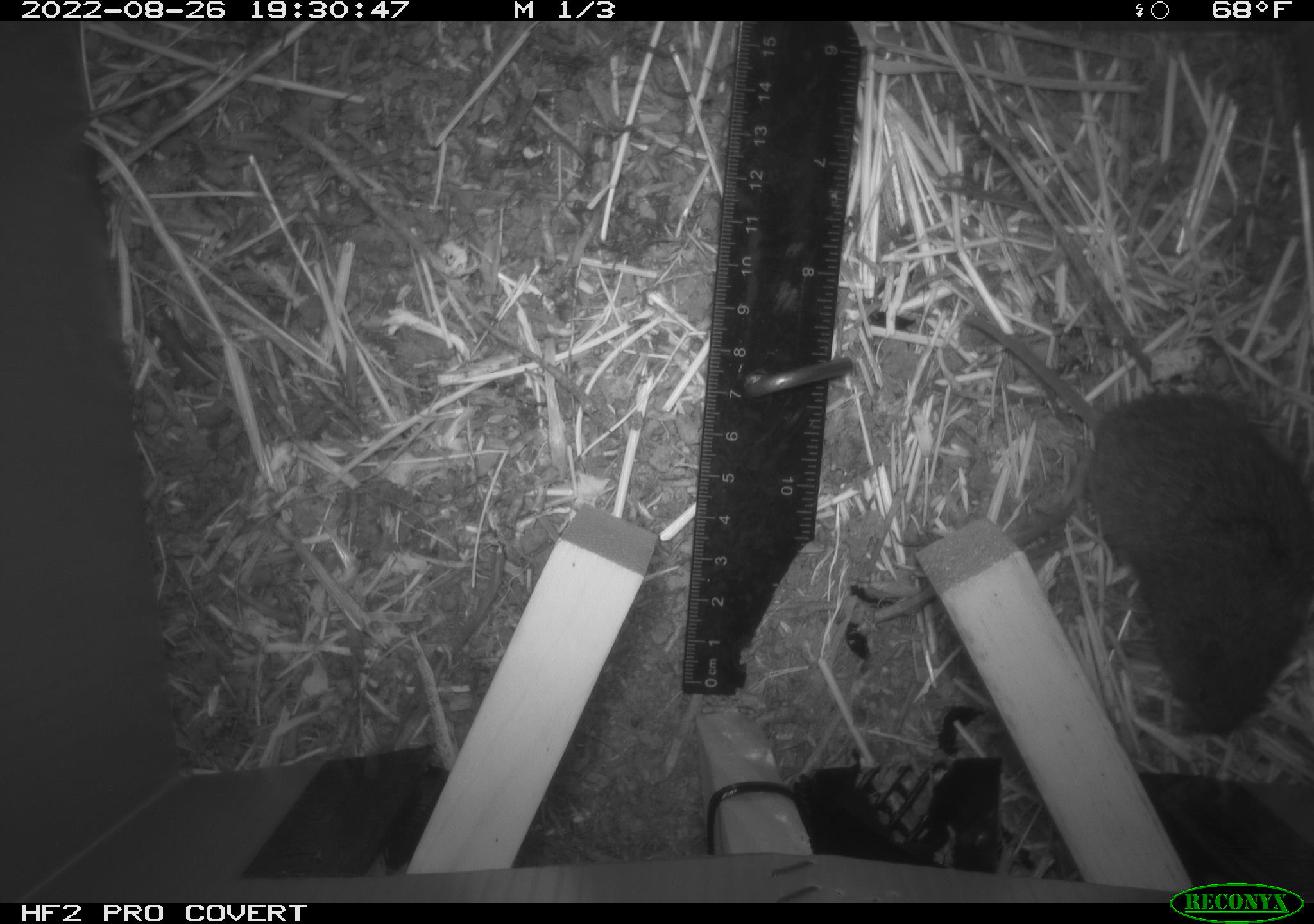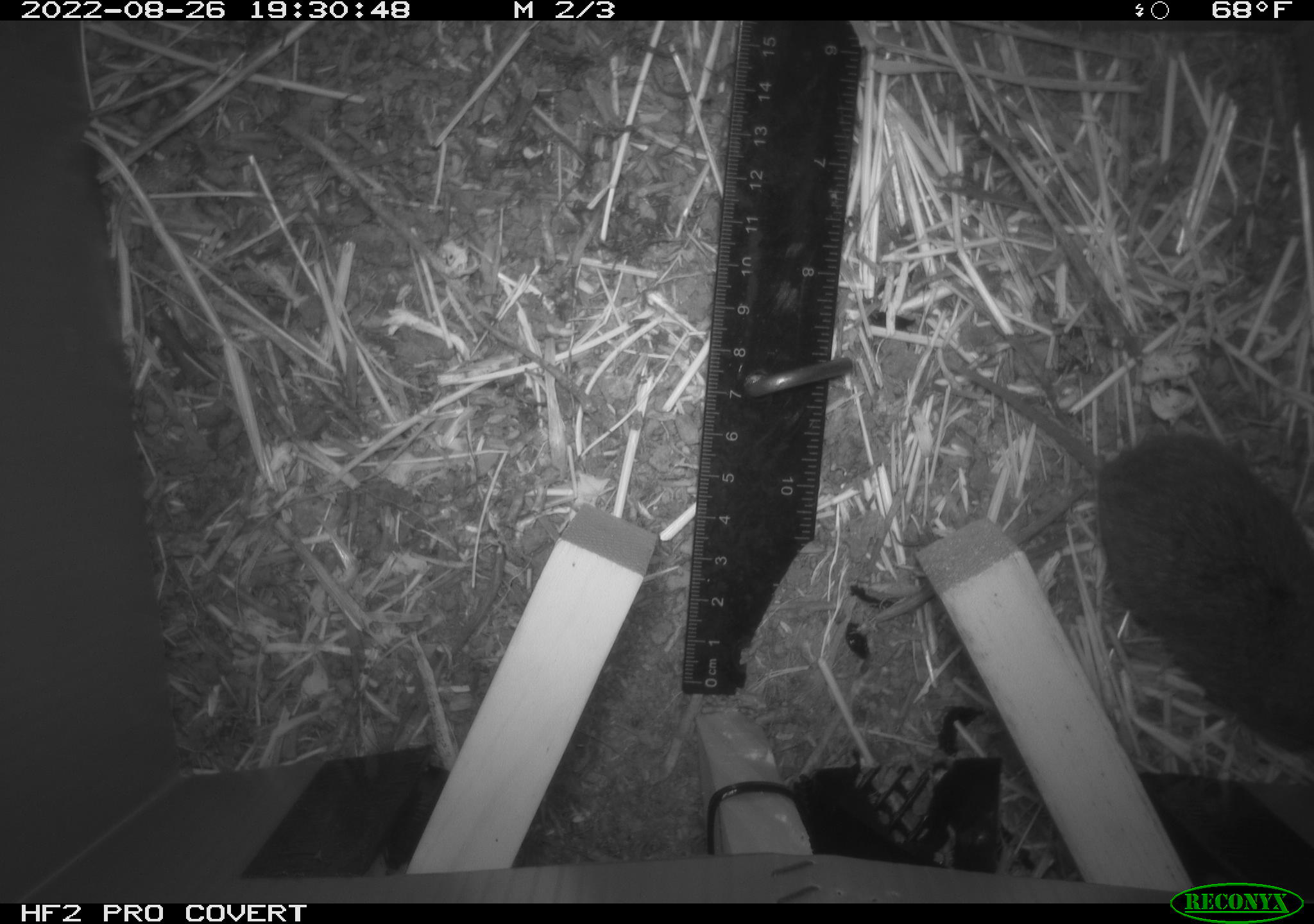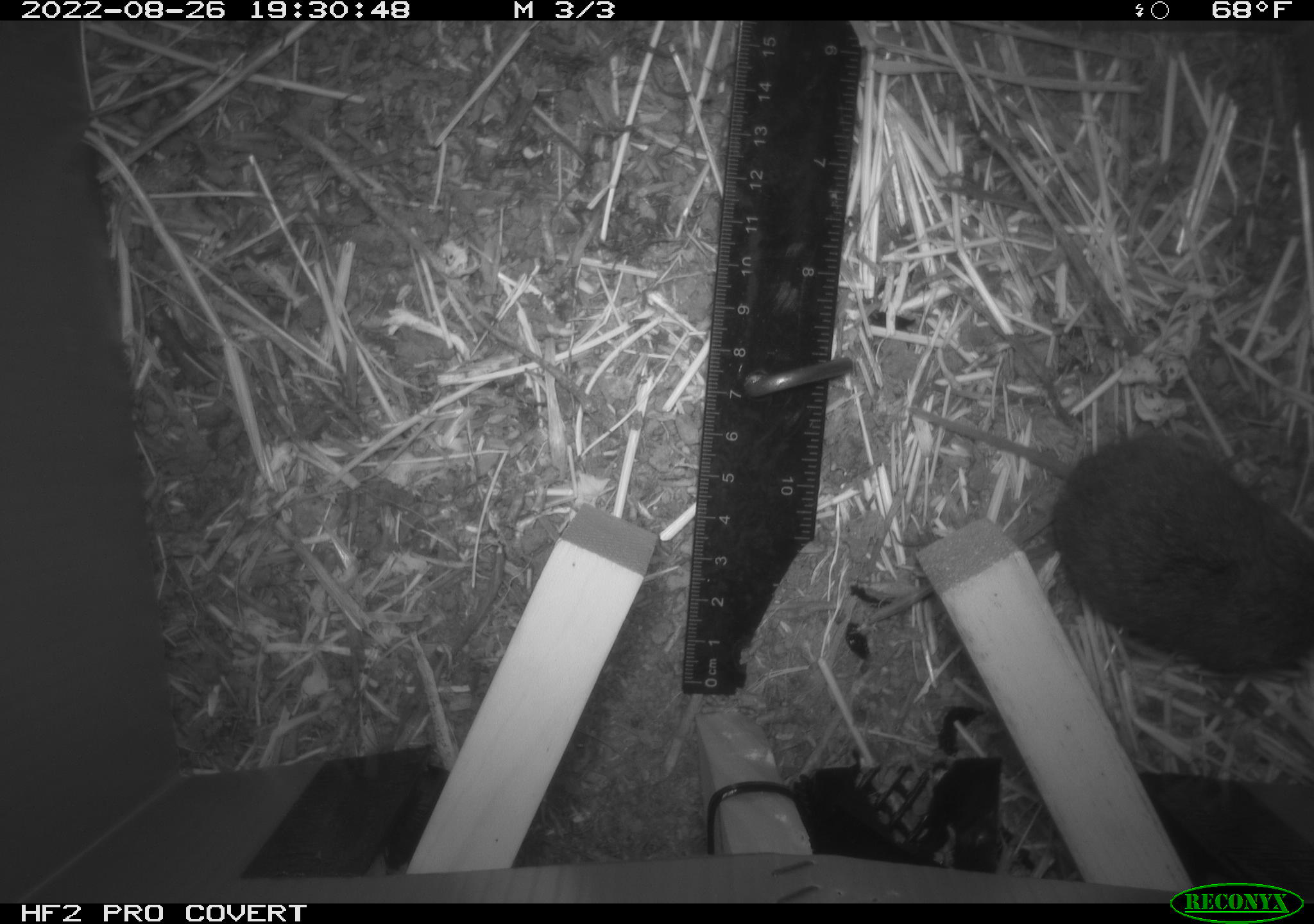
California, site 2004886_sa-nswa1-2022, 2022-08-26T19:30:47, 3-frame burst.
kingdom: Animalia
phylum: Chordata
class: Mammalia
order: Rodentia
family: Cricetidae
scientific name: Cricetidae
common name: hamsters, voles, lemmings, and allies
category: cricetidae family